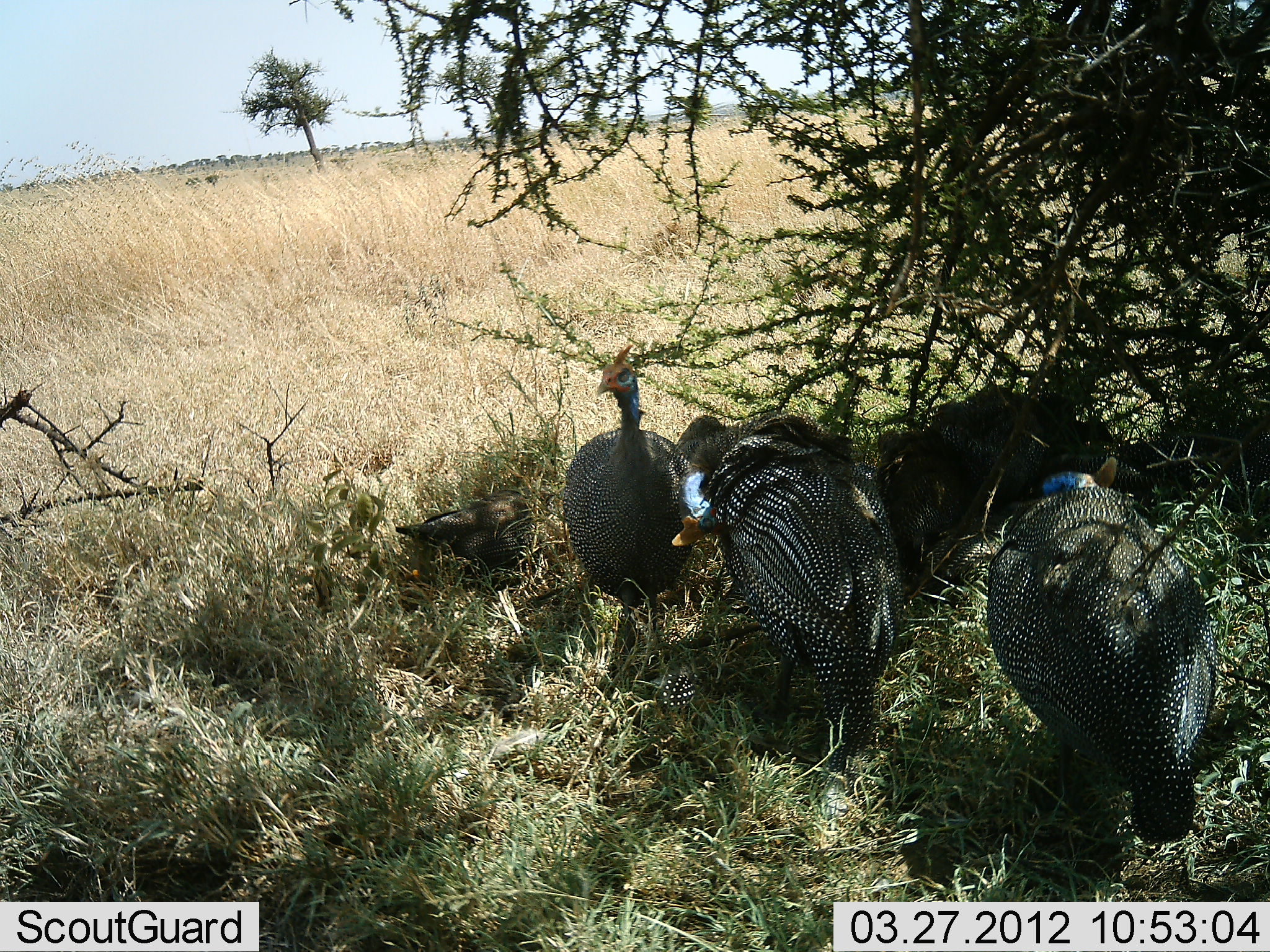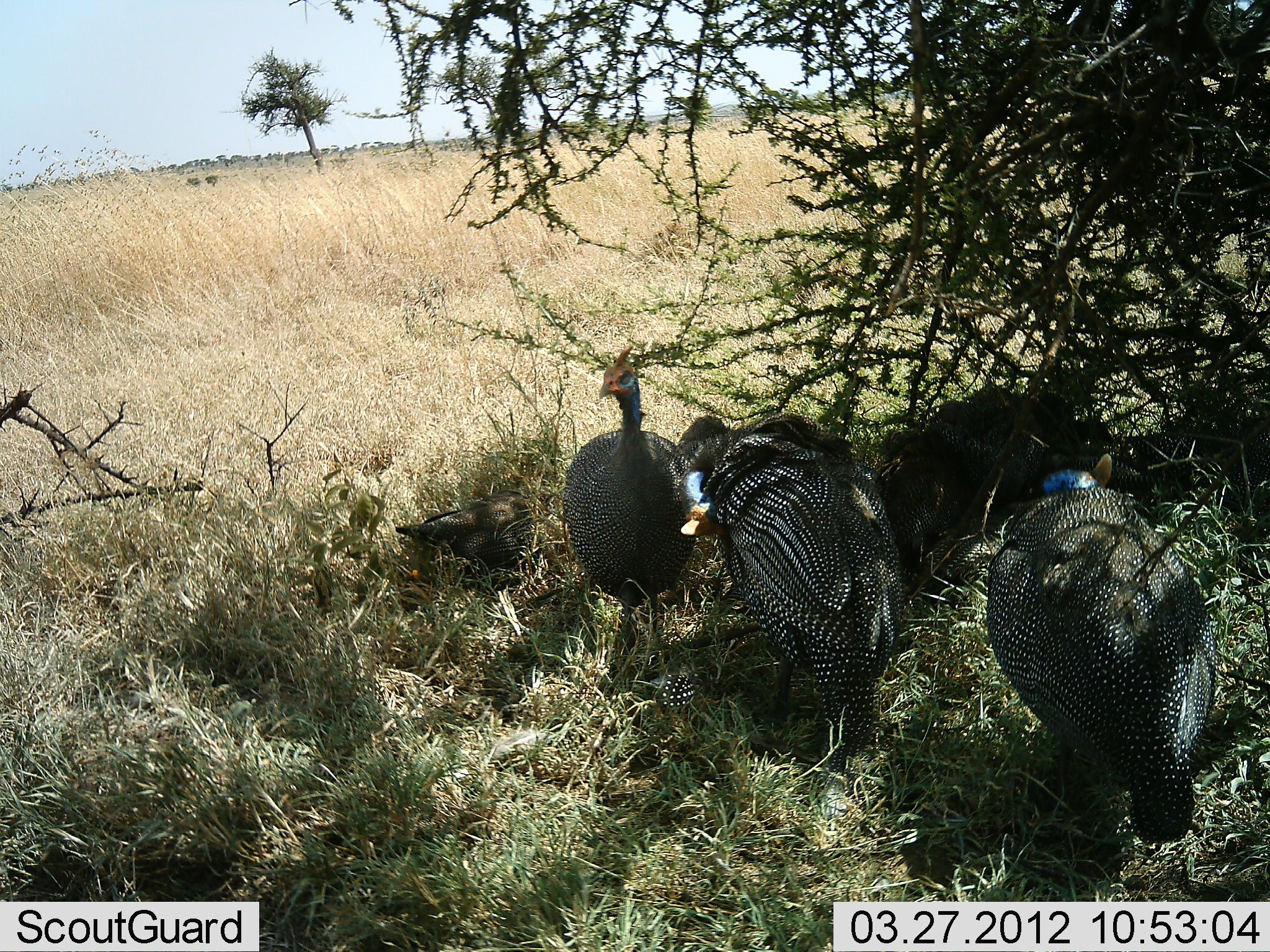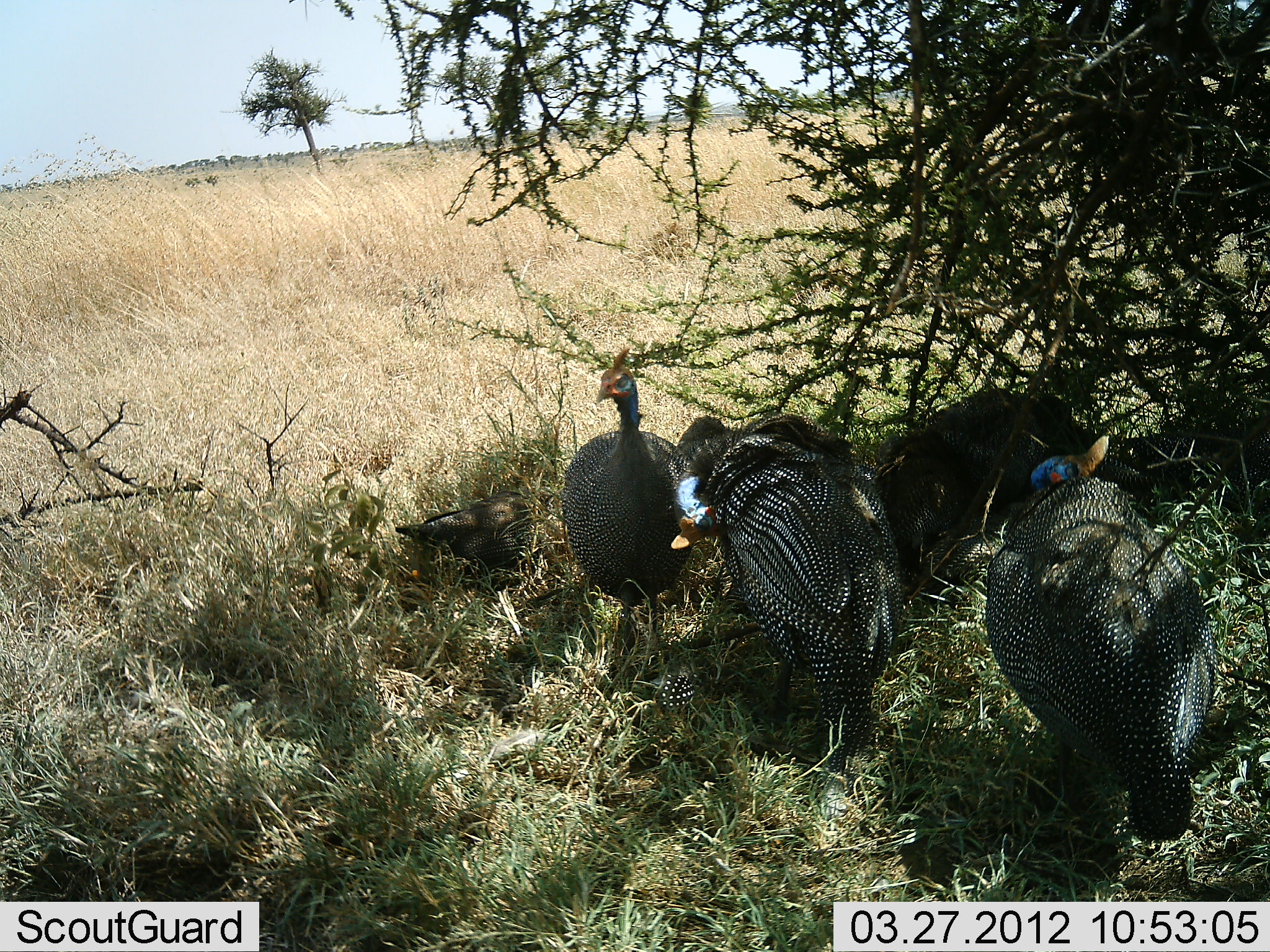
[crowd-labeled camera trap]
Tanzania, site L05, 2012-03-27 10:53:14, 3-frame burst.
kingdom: Animalia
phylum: Chordata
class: Aves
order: Galliformes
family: Numididae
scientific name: Numididae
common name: guinea fowl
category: guineafowl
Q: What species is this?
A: Guineafowl (guinea fowl) (Numididae).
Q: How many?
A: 4.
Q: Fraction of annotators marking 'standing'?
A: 79%.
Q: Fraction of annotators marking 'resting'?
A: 26%.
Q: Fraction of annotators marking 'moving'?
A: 0%.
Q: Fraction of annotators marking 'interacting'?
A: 0%.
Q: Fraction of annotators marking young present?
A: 21%.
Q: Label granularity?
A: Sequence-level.